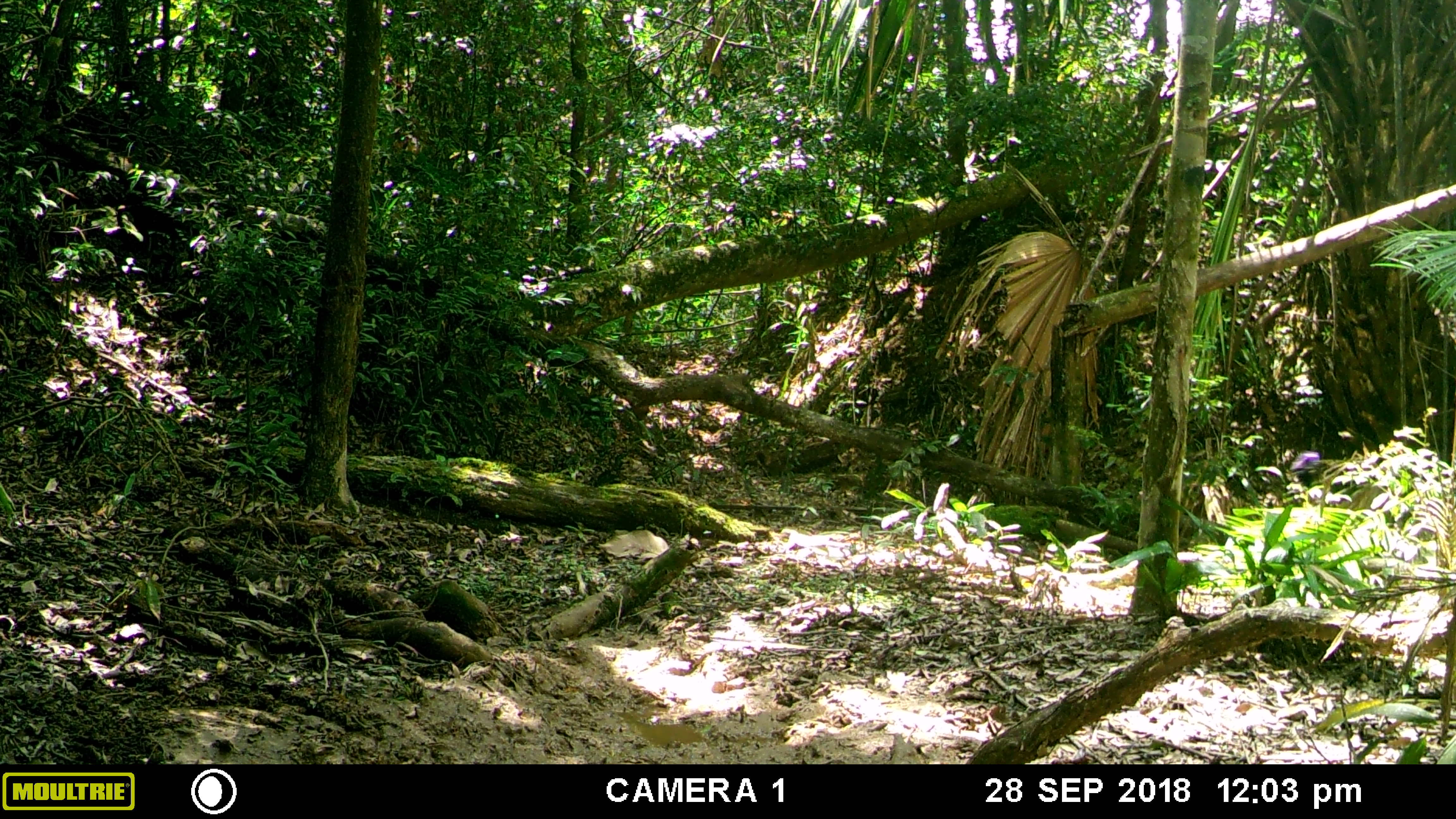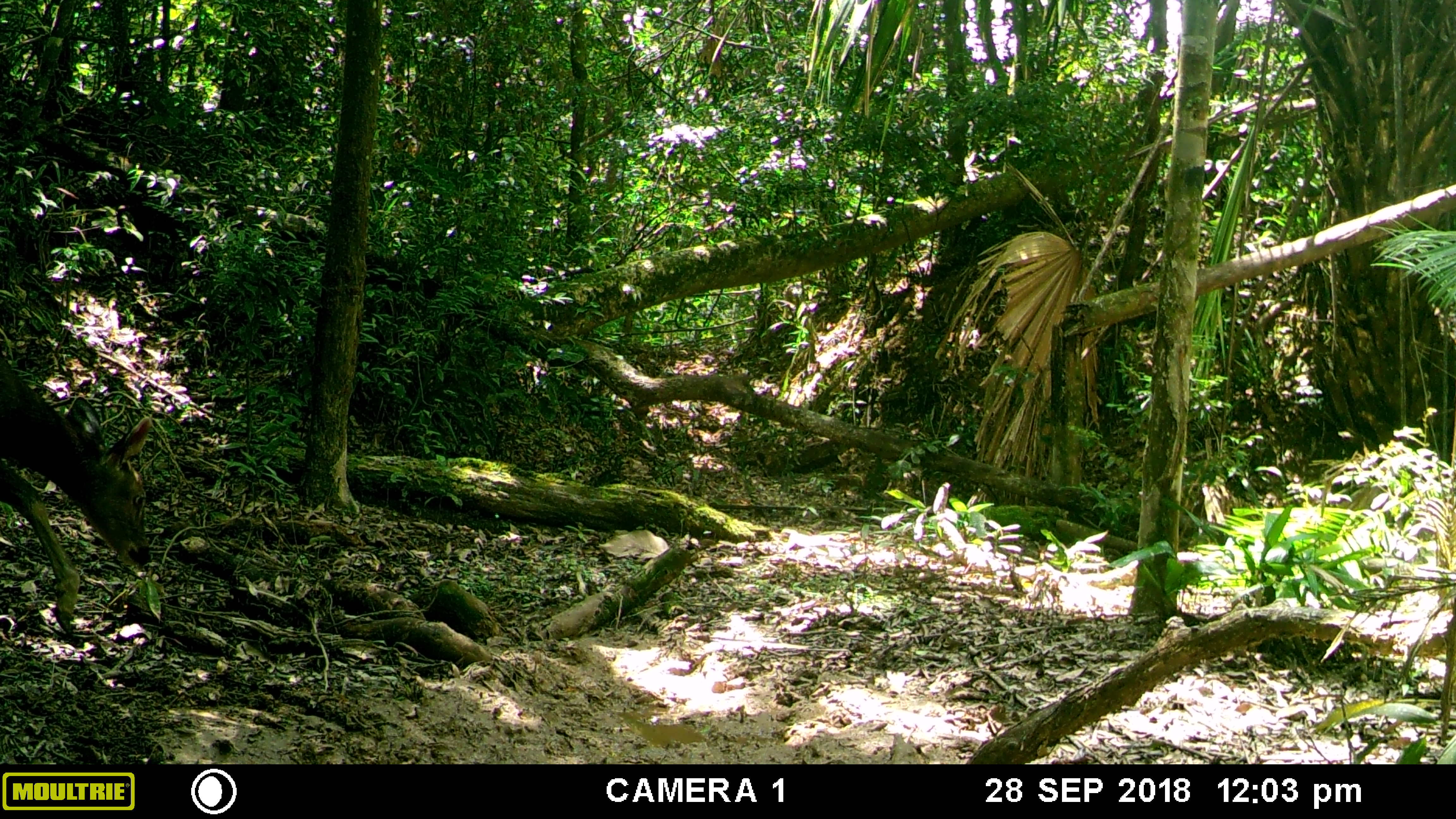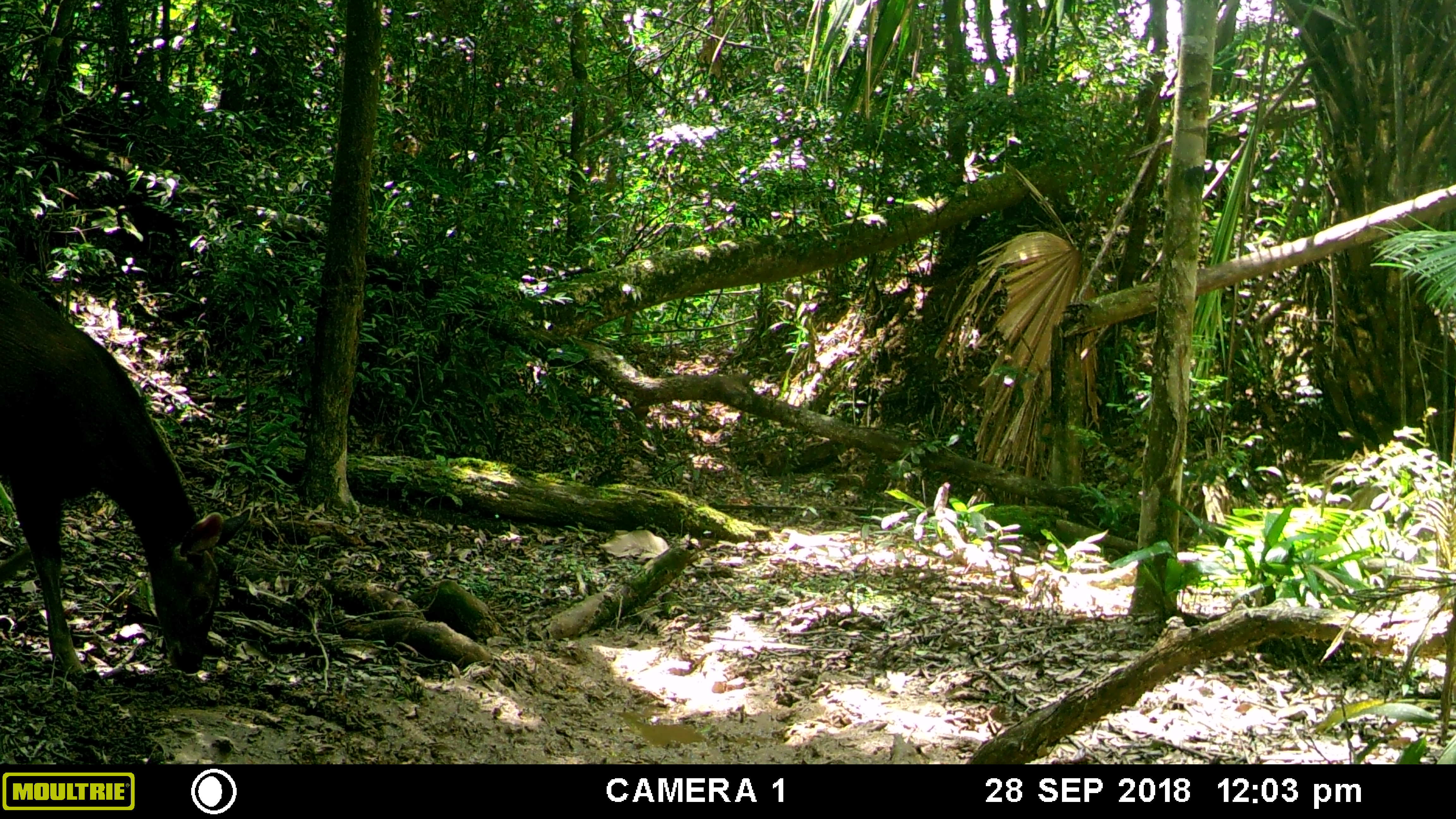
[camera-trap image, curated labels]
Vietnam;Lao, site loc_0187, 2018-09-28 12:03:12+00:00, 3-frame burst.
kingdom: Animalia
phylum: Chordata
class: Mammalia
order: Artiodactyla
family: Cervidae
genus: Rusa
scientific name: Rusa unicolor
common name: sambar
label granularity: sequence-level